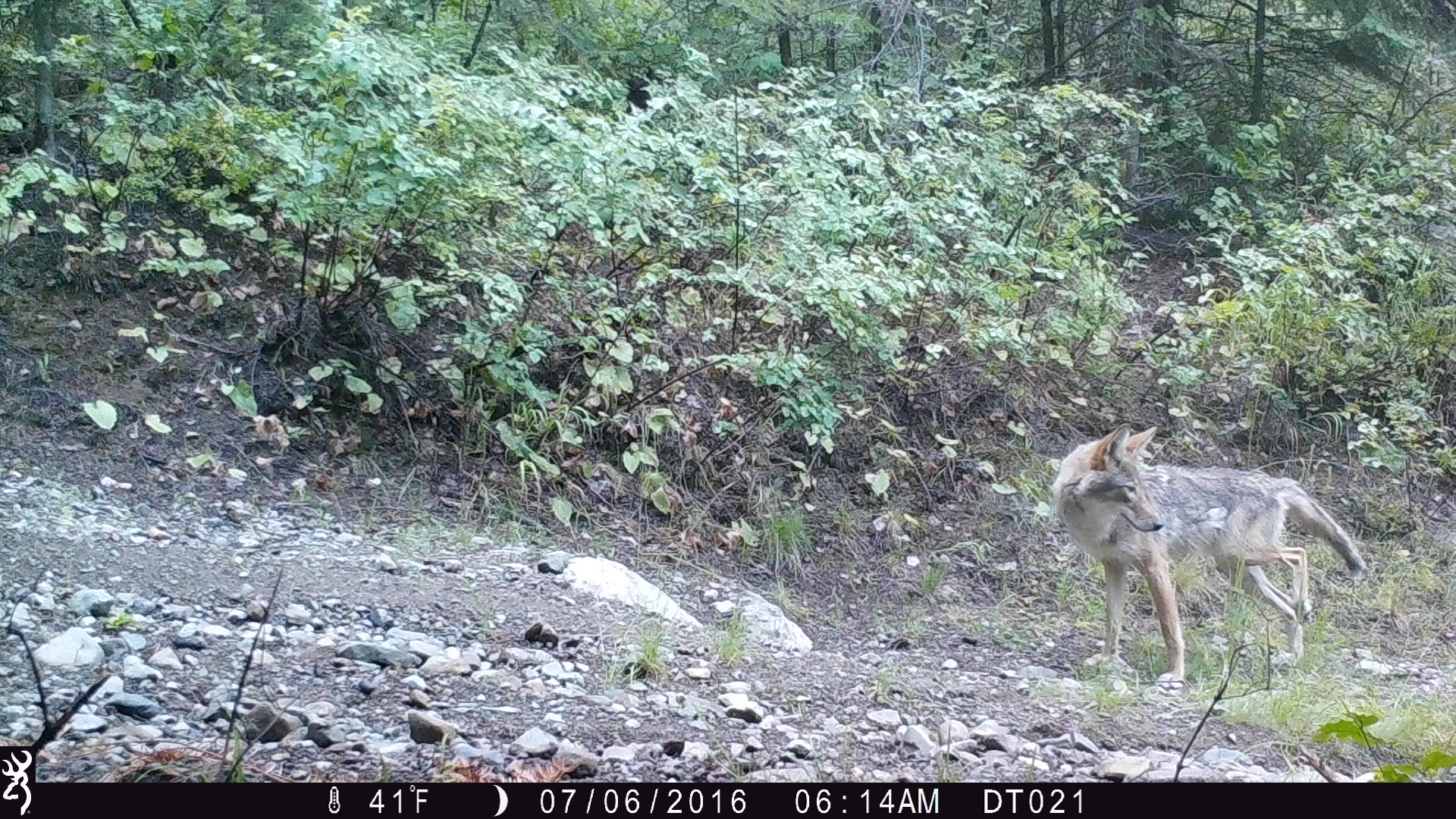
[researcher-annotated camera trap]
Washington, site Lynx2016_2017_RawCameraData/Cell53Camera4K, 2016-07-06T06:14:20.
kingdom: Animalia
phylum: Chordata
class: Mammalia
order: Carnivora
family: Canidae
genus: Canis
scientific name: Canis latrans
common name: coyote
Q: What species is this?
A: Canis latrans (coyote).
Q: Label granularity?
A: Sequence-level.